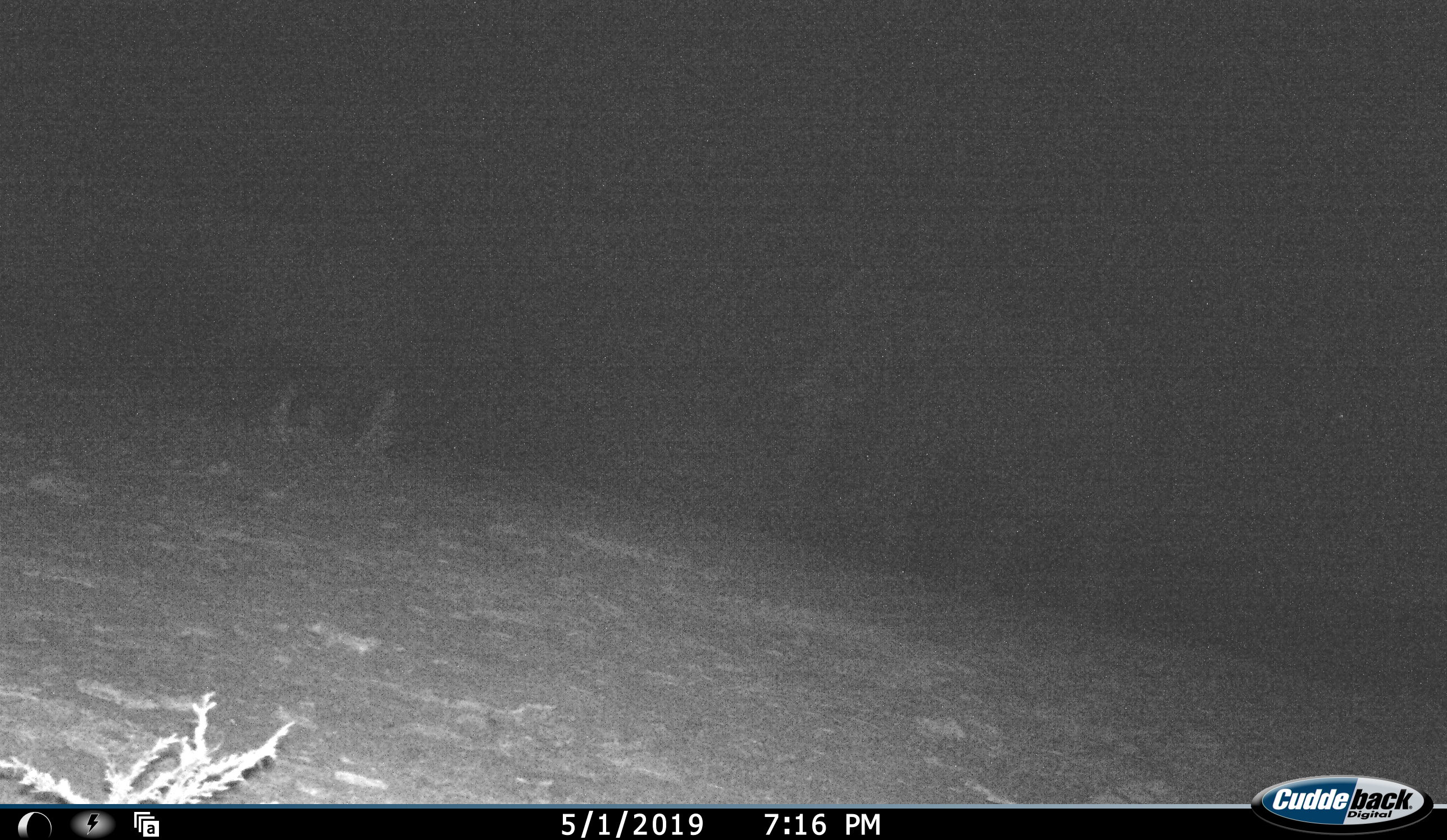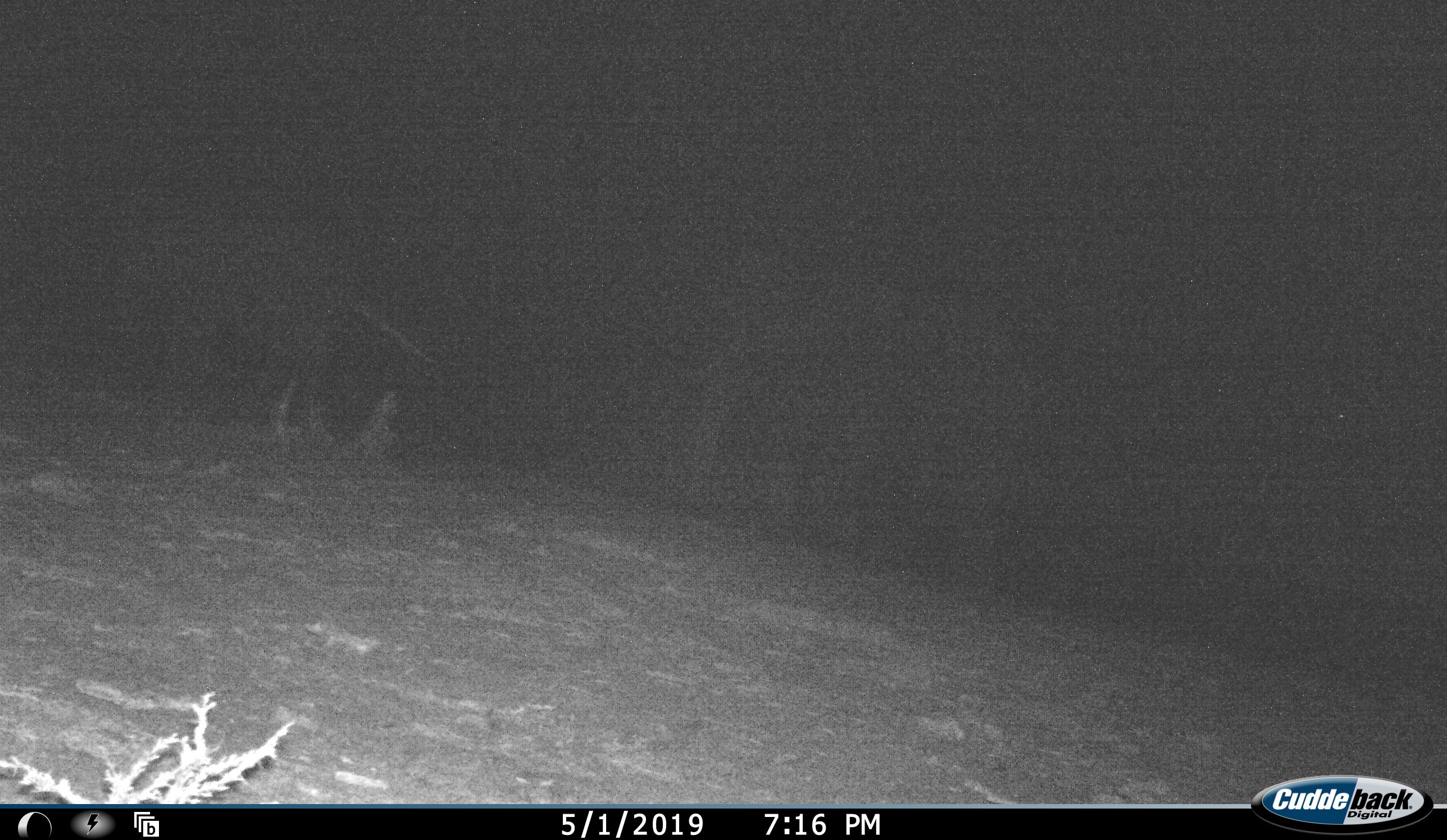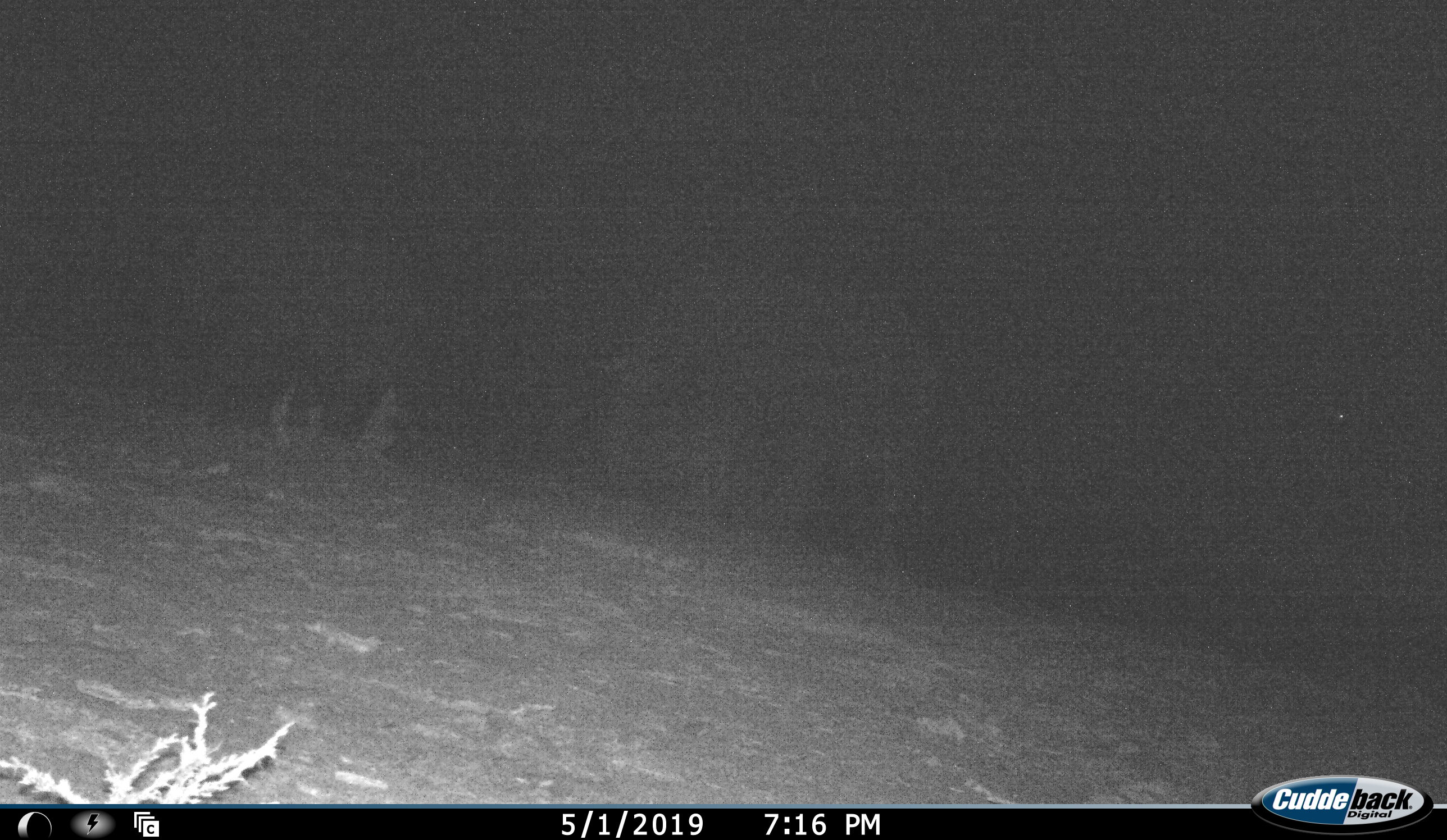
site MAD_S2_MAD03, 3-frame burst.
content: unidentified animal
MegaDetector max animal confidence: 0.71